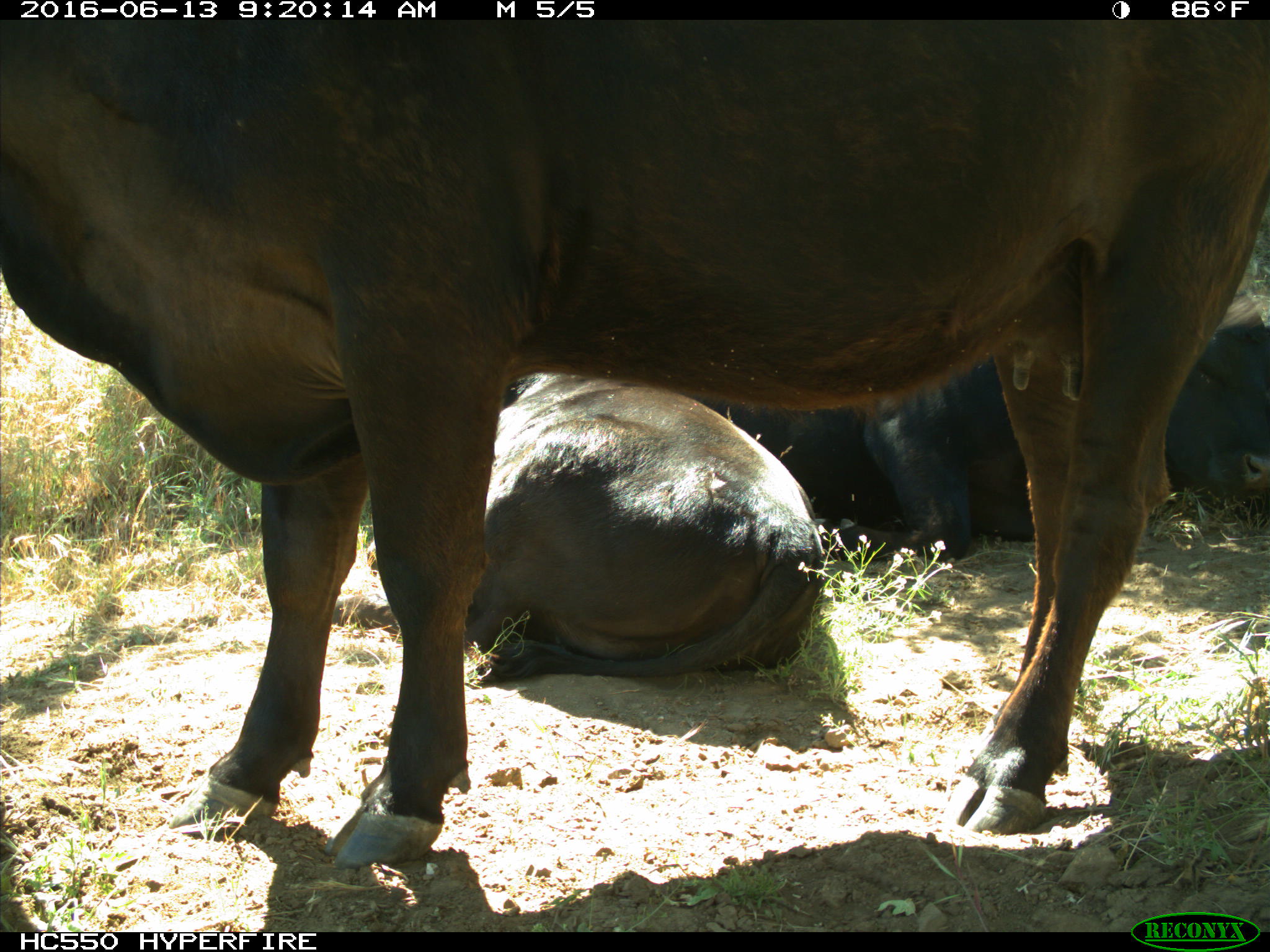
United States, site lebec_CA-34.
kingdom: Animalia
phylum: Chordata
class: Mammalia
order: Artiodactyla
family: Bovidae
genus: Bos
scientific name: Bos taurus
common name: domestic cow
Bos taurus (domestic cow).